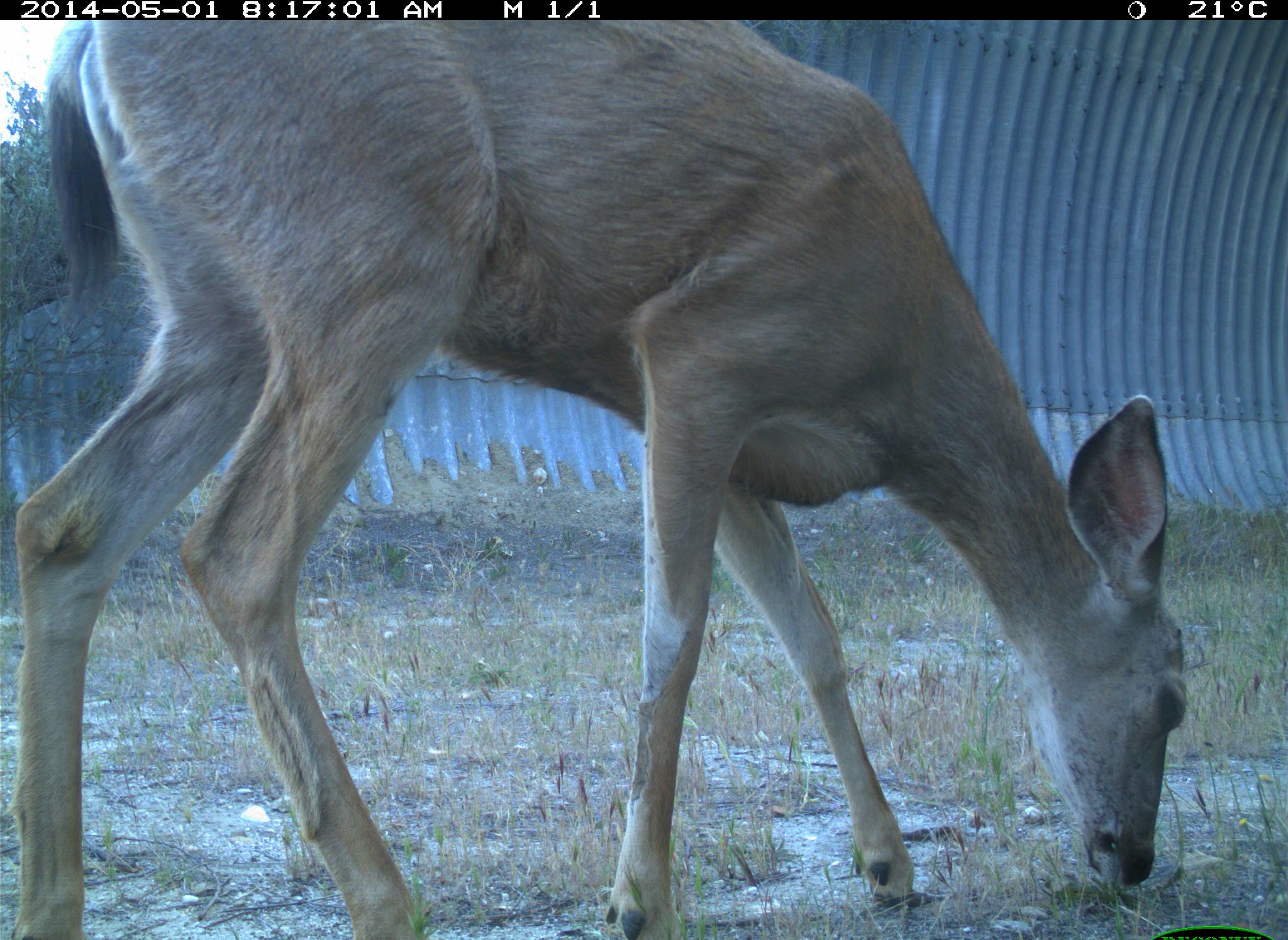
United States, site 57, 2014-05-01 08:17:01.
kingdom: Animalia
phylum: Chordata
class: Mammalia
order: Artiodactyla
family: Cervidae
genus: Odocoileus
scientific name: Odocoileus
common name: deer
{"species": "deer (Odocoileus)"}